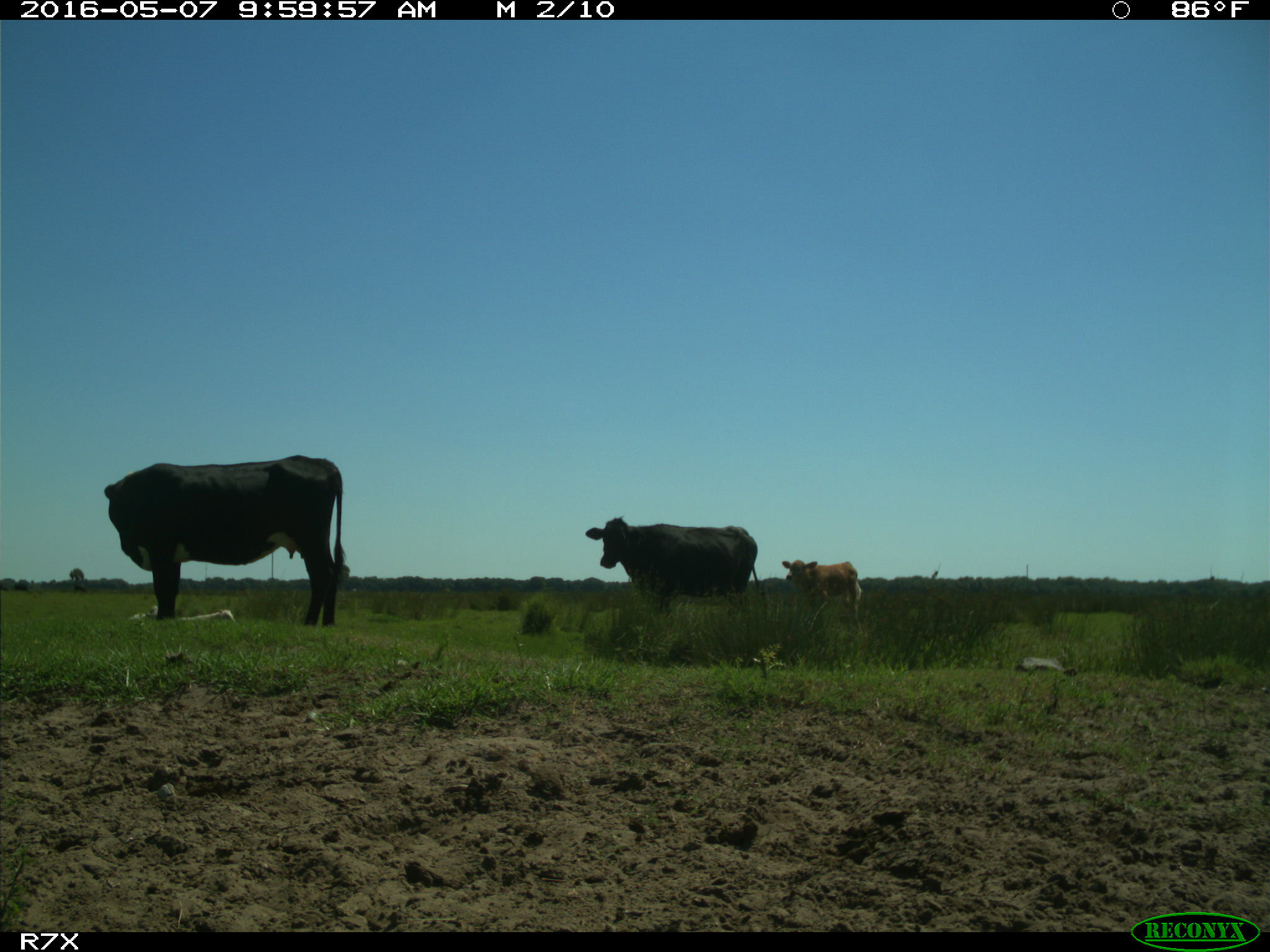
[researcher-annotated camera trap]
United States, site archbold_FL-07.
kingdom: Animalia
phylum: Chordata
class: Mammalia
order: Artiodactyla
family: Bovidae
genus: Bos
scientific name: Bos taurus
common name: domestic cow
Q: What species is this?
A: Bos taurus (domestic cow).